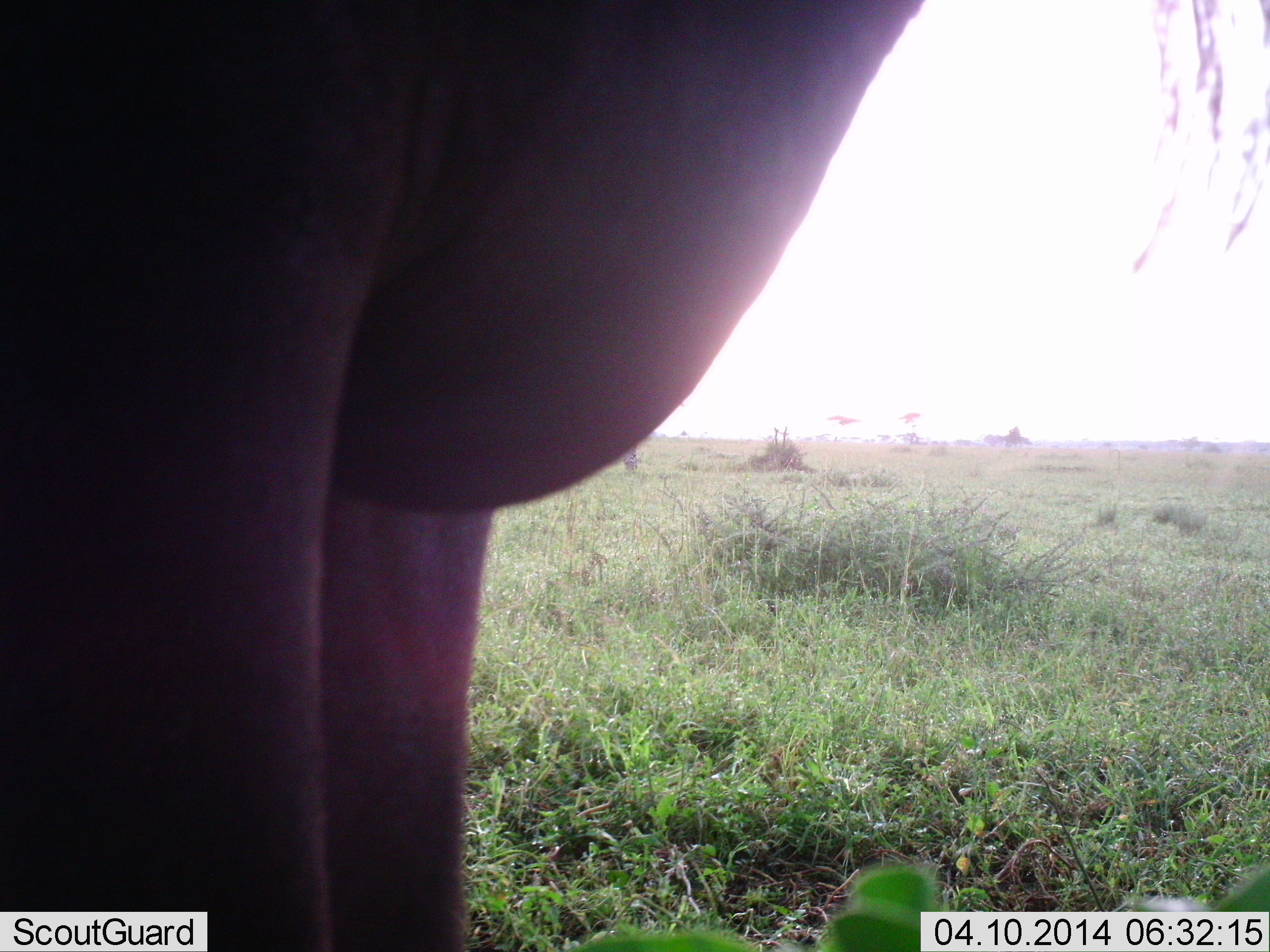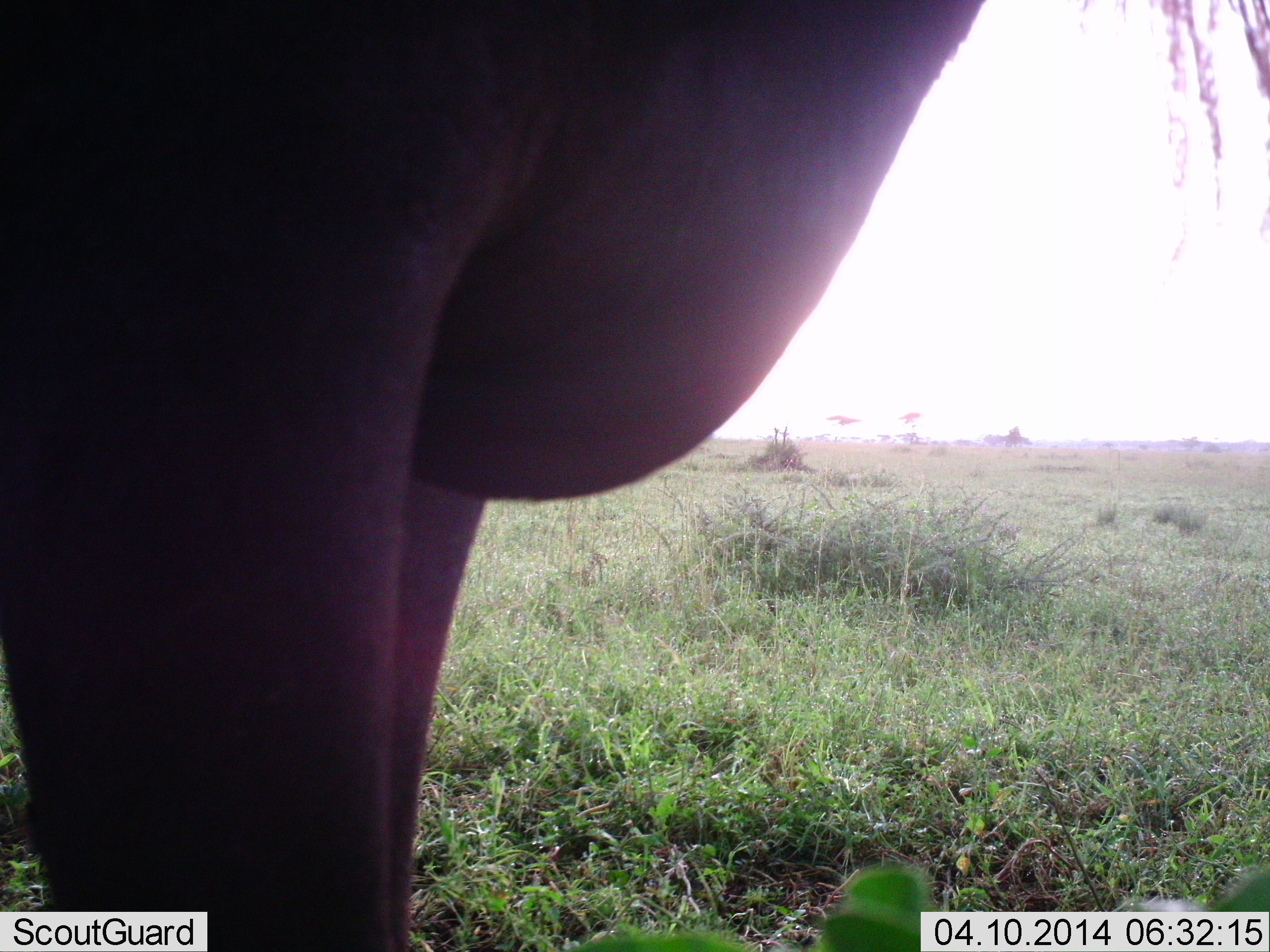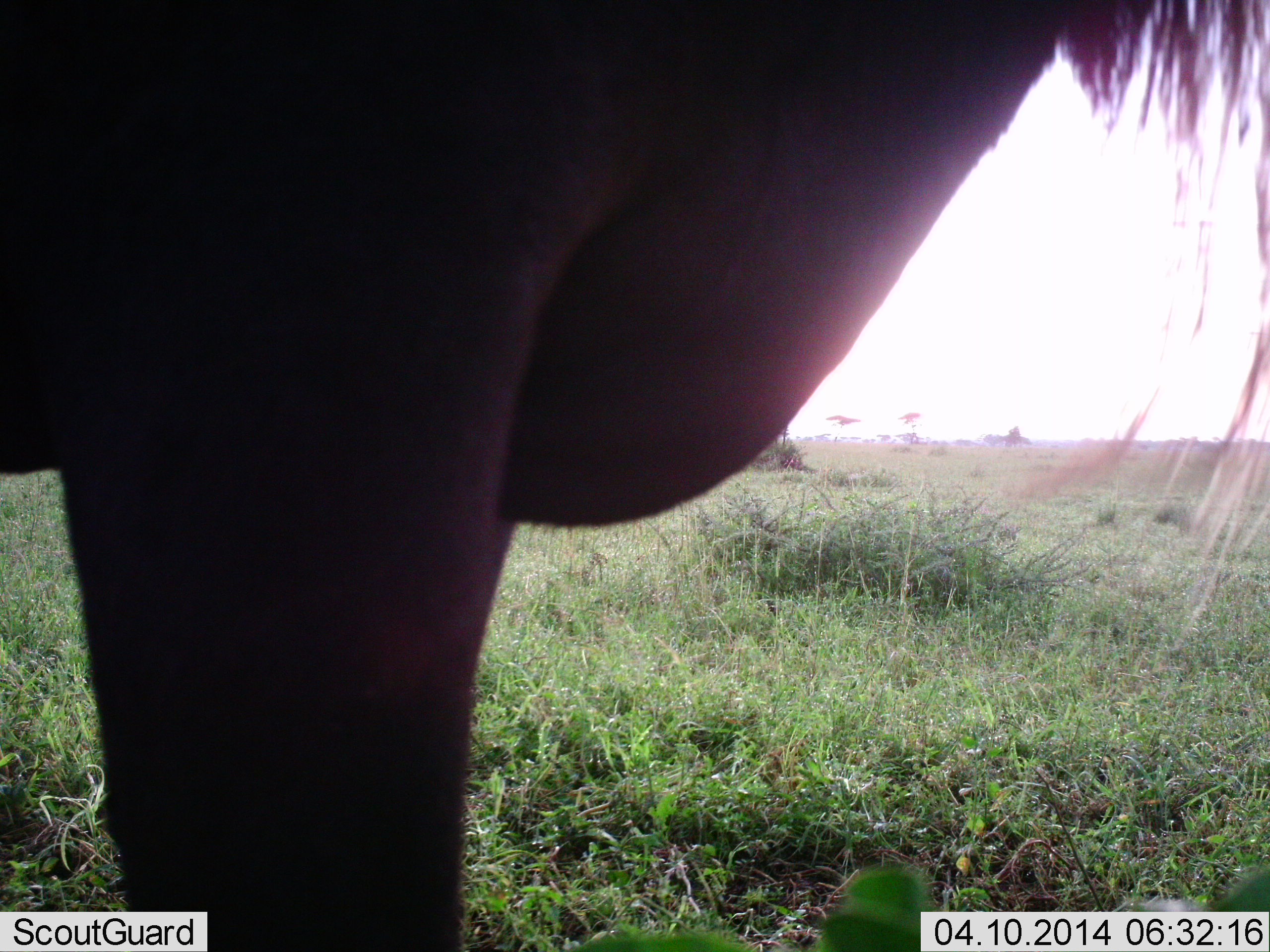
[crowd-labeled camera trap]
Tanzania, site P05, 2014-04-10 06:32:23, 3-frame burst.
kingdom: Animalia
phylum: Chordata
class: Mammalia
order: Artiodactyla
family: Bovidae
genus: Connochaetes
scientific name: Connochaetes taurinus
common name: blue wildebeest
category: wildebeest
Wildebeest (blue wildebeest) (Connochaetes taurinus), count 1. Behavior (volunteer vote fractions): standing 100%, resting 0%, moving 0%, interacting 0%. Young present (vote fraction): 0%. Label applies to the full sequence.